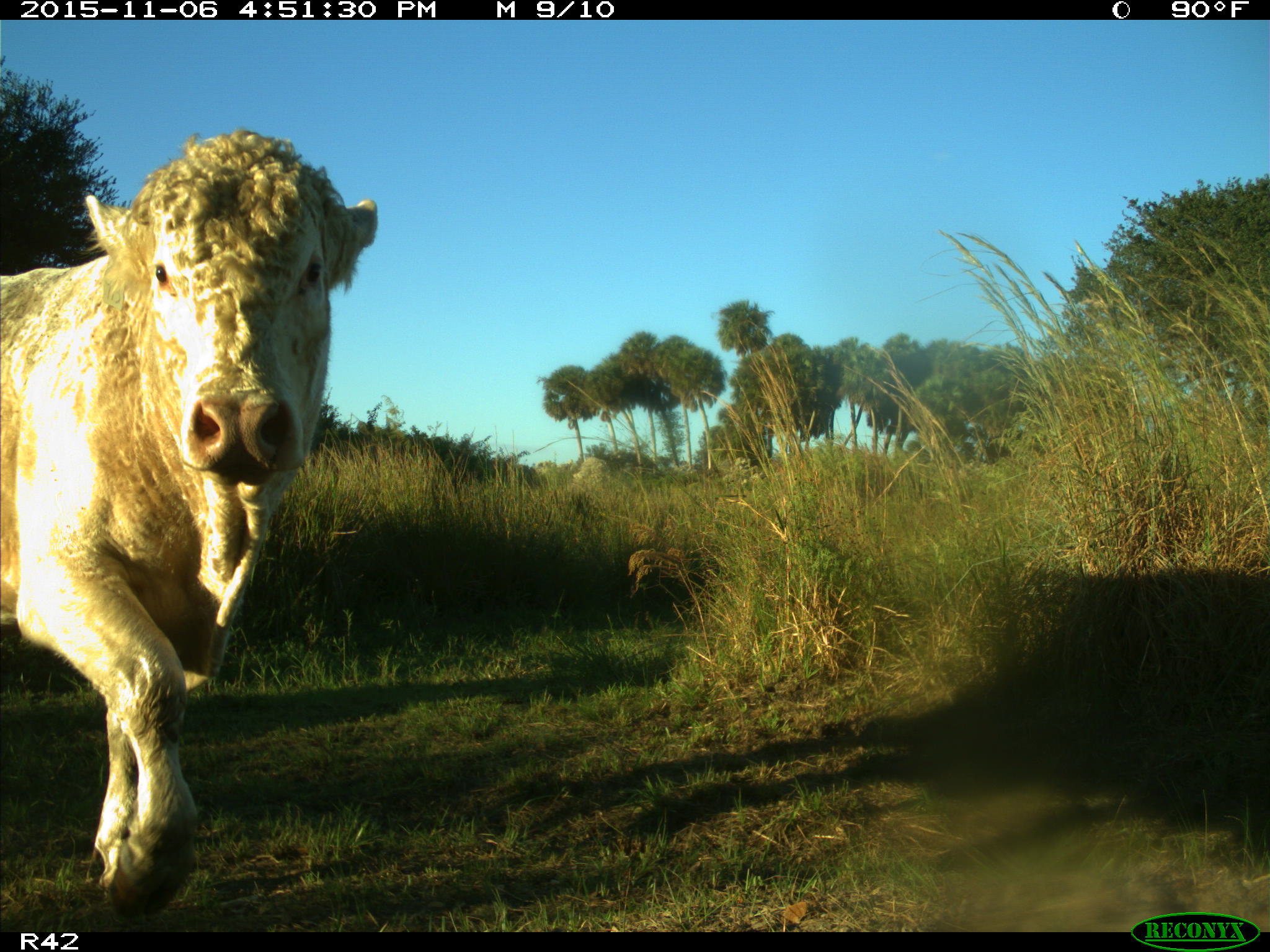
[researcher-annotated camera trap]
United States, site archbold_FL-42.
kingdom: Animalia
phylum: Chordata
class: Mammalia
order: Artiodactyla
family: Bovidae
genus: Bos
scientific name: Bos taurus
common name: domestic cow